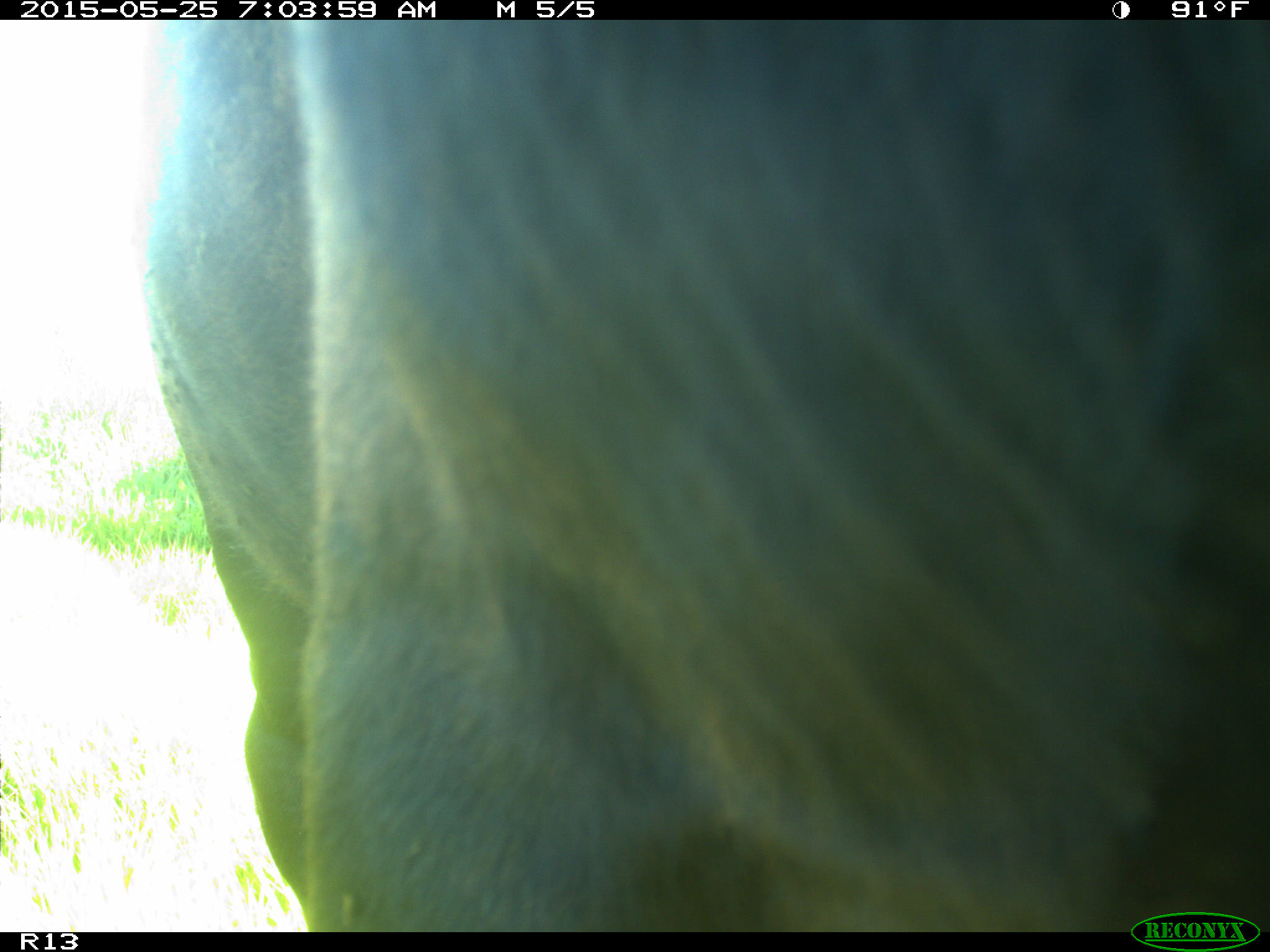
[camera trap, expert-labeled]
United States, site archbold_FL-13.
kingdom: Animalia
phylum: Chordata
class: Mammalia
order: Artiodactyla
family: Bovidae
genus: Bos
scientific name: Bos taurus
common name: domestic cow